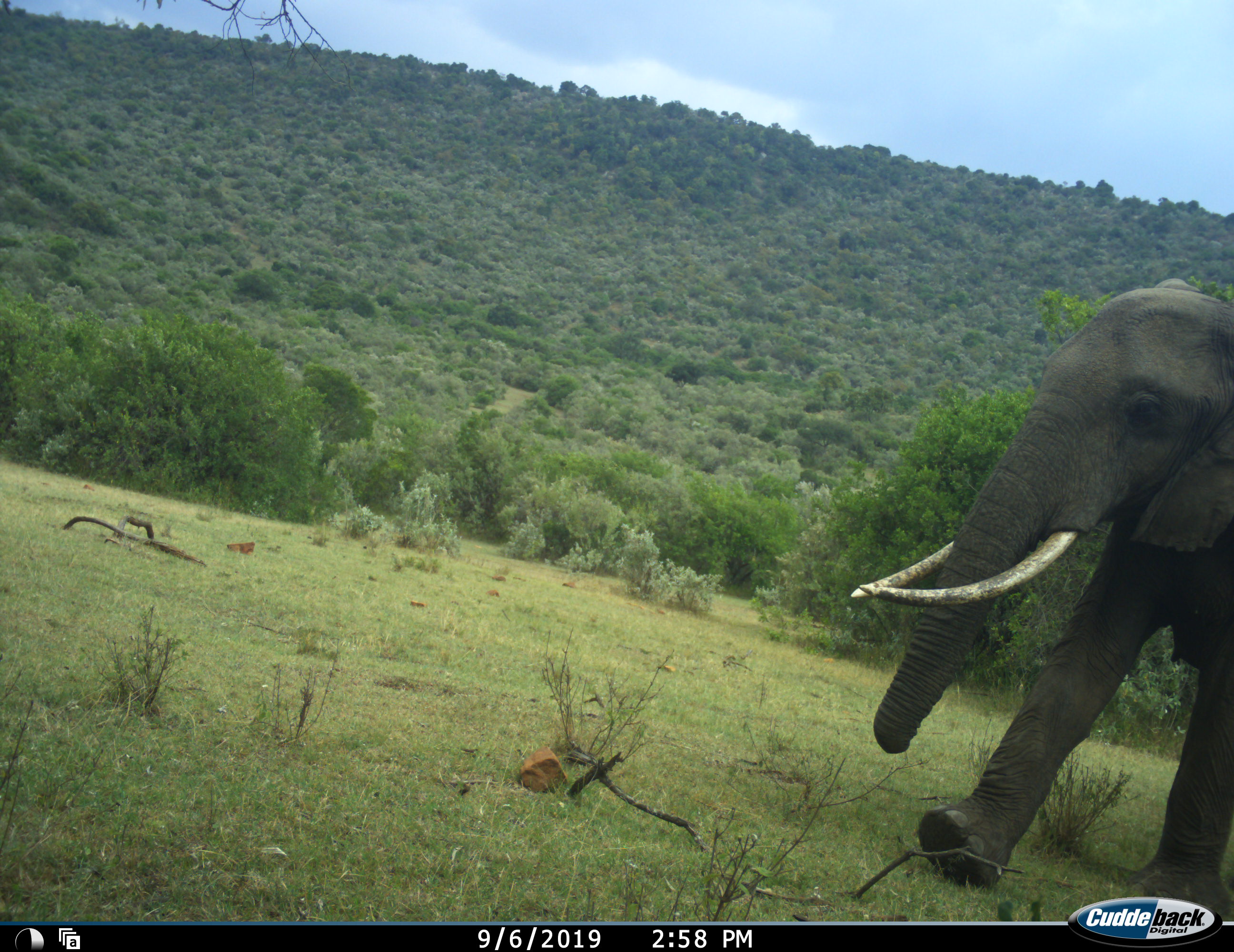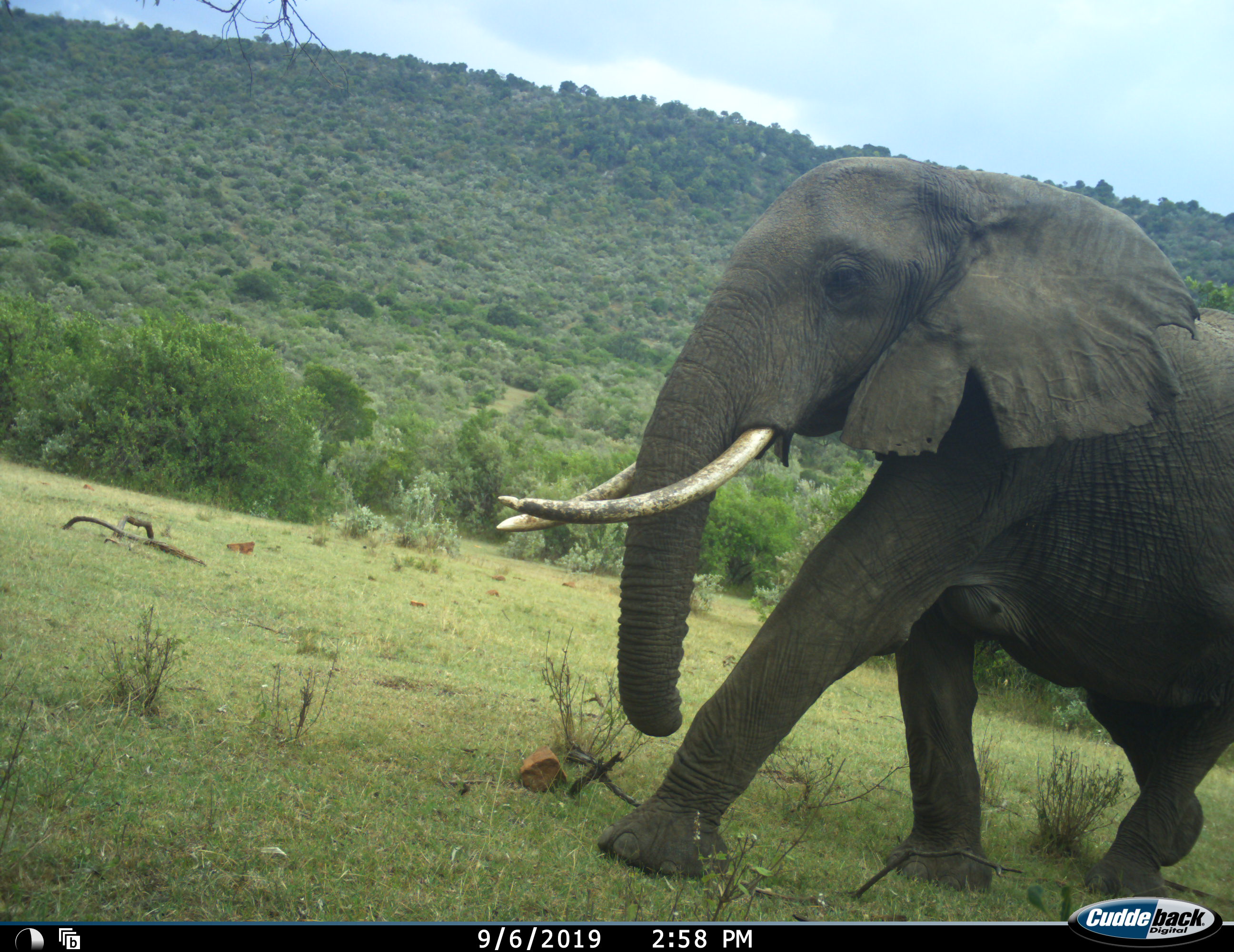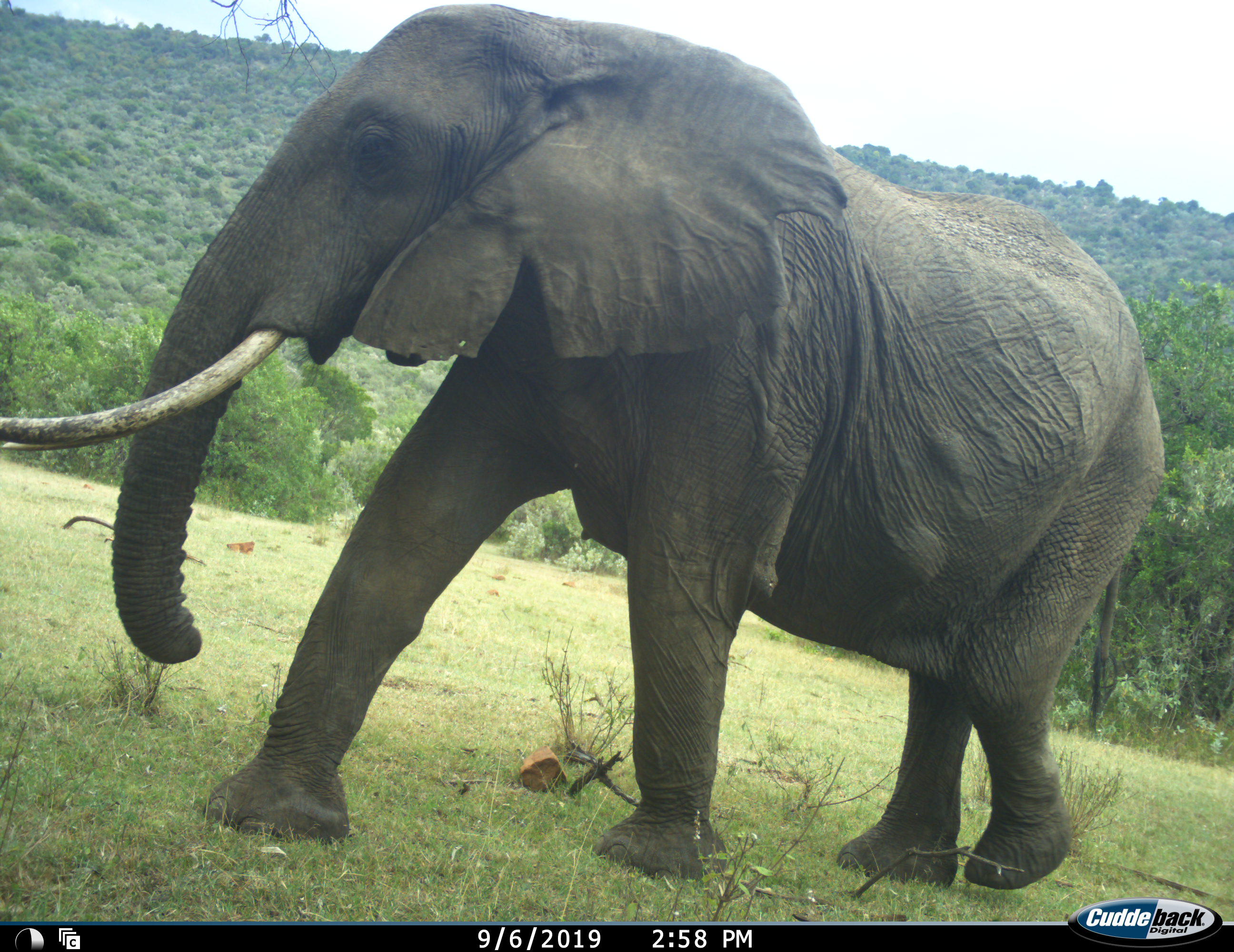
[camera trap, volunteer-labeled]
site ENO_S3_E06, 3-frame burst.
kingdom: Animalia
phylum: Chordata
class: Mammalia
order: Proboscidea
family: Elephantidae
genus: Loxodonta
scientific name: Loxodonta africana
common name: african bush elephant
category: elephant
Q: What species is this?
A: Elephant (african bush elephant) (Loxodonta africana).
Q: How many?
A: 1.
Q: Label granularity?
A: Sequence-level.